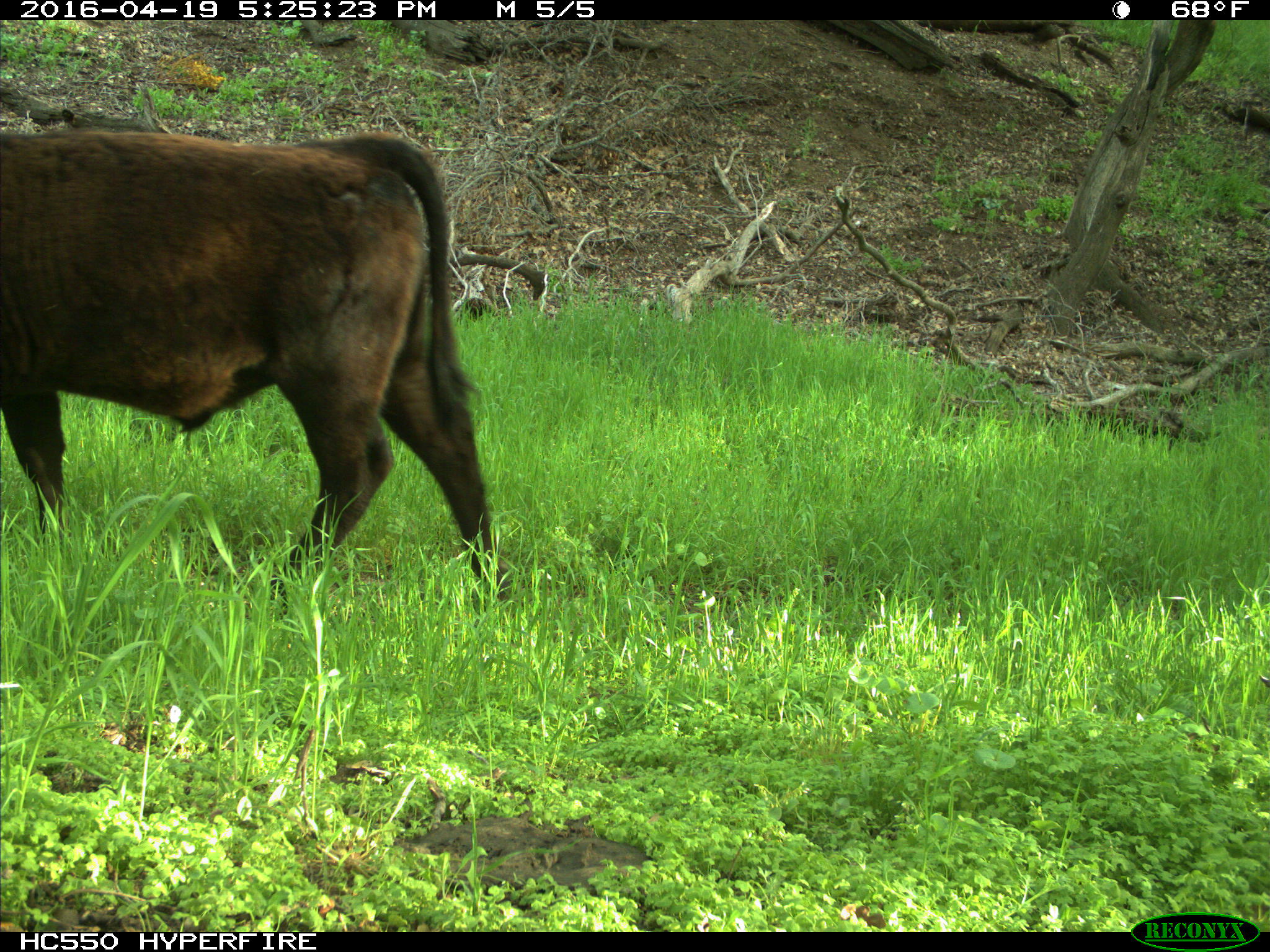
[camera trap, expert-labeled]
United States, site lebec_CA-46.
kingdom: Animalia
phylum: Chordata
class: Mammalia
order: Artiodactyla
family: Bovidae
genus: Bos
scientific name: Bos taurus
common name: domestic cow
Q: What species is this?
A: Bos taurus (domestic cow).